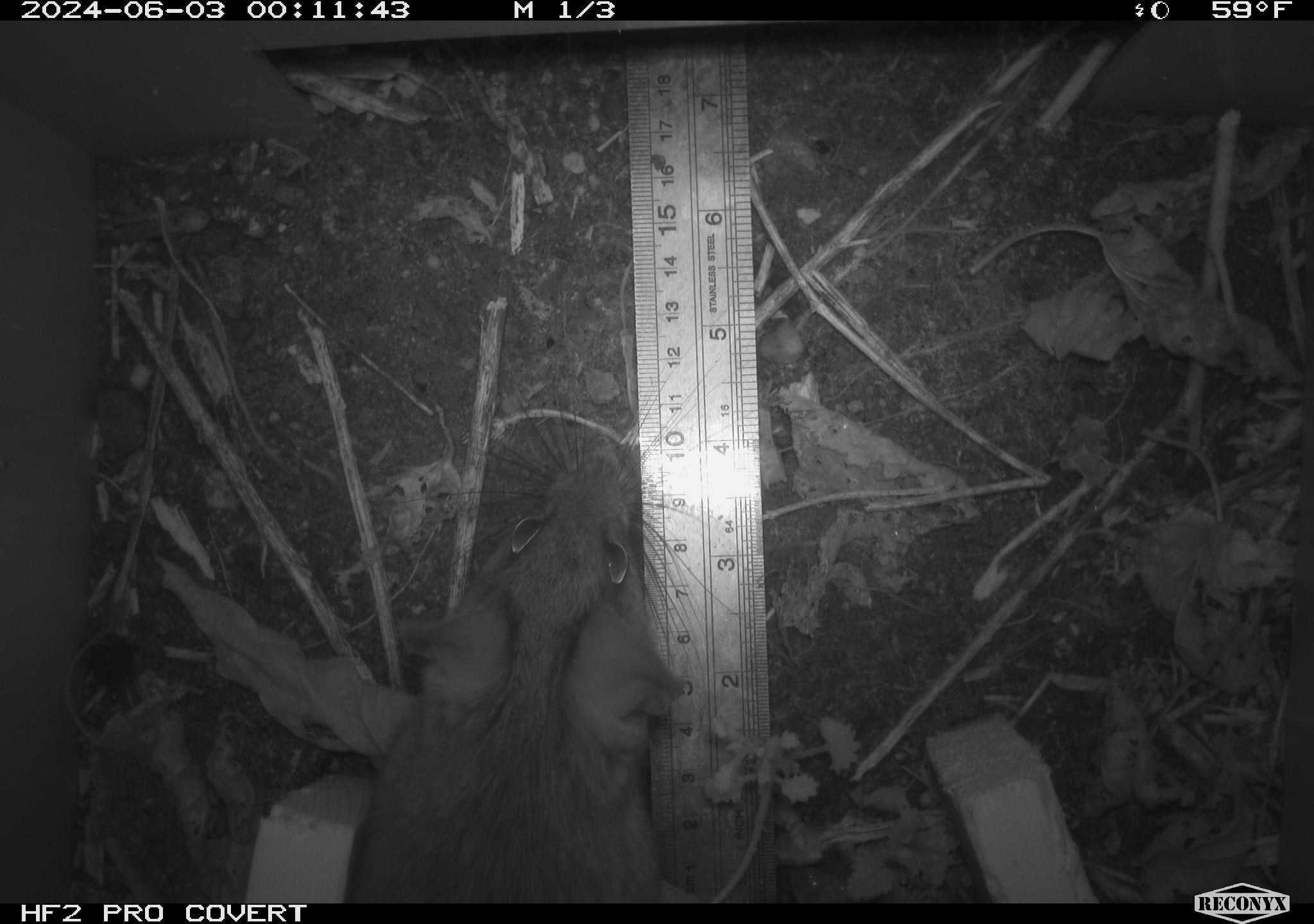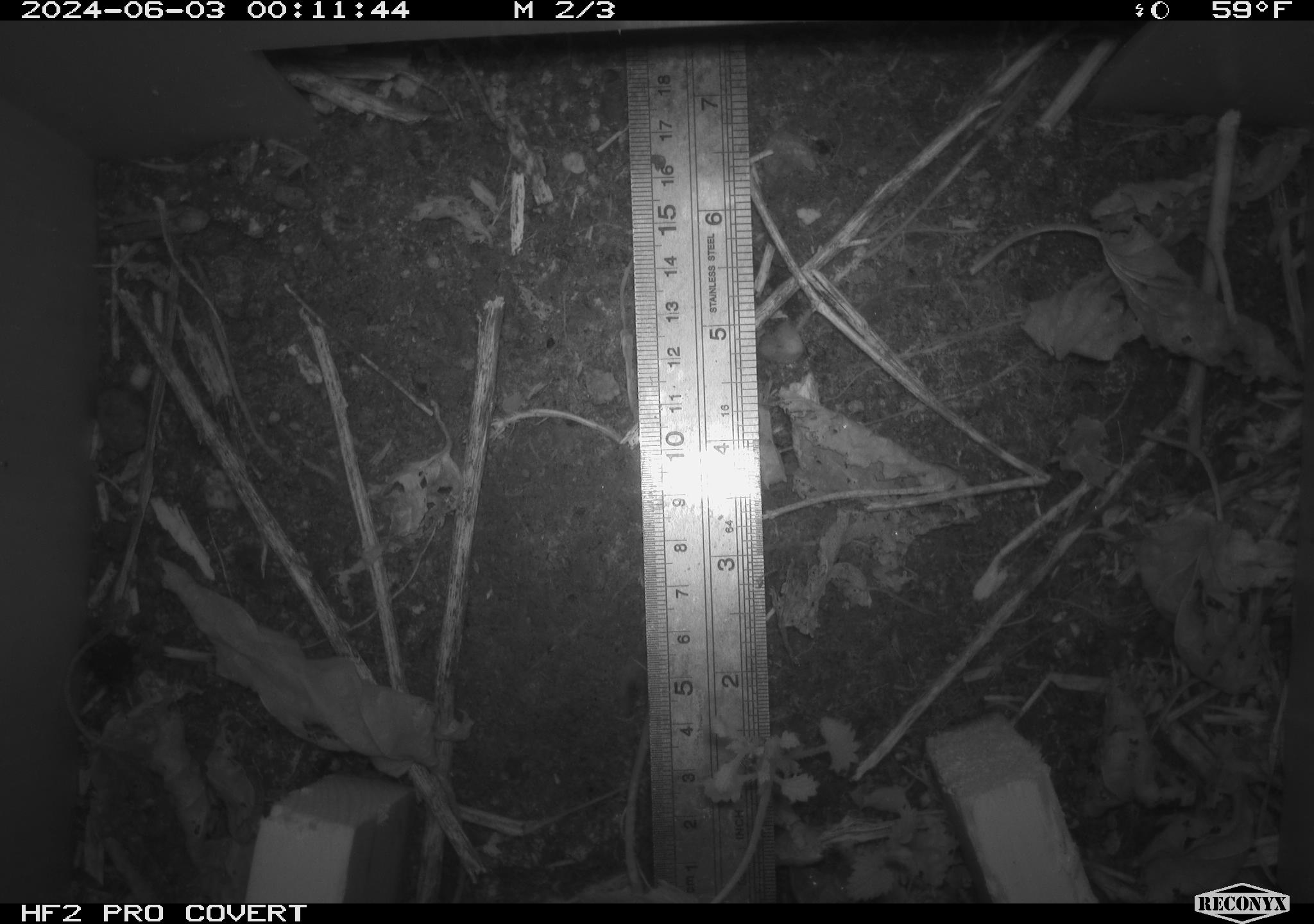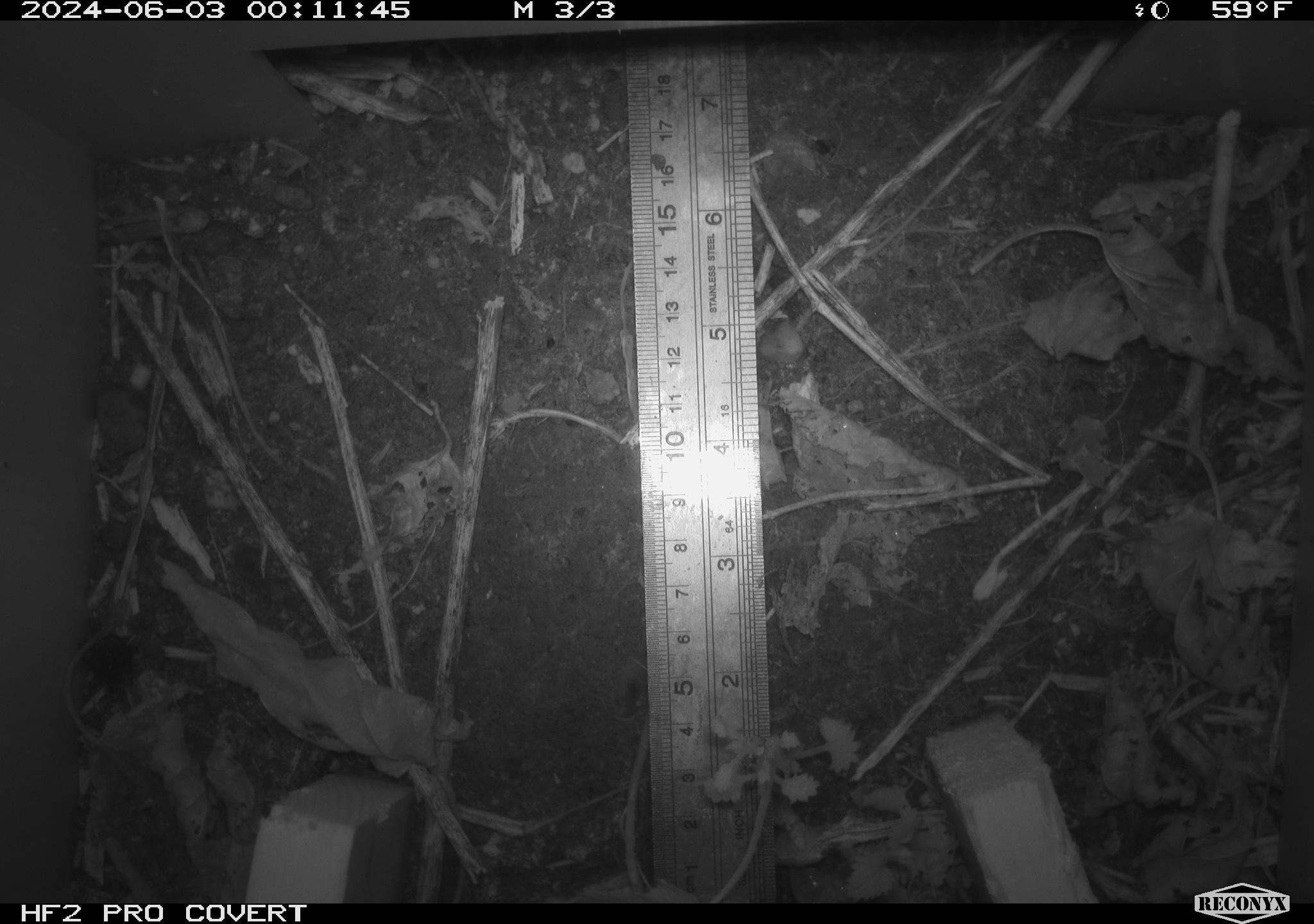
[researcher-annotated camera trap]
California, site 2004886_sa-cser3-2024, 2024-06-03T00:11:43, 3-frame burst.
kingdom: Animalia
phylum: Chordata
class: Mammalia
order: Rodentia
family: Muridae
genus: Rattus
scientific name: Rattus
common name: rat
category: rattus species